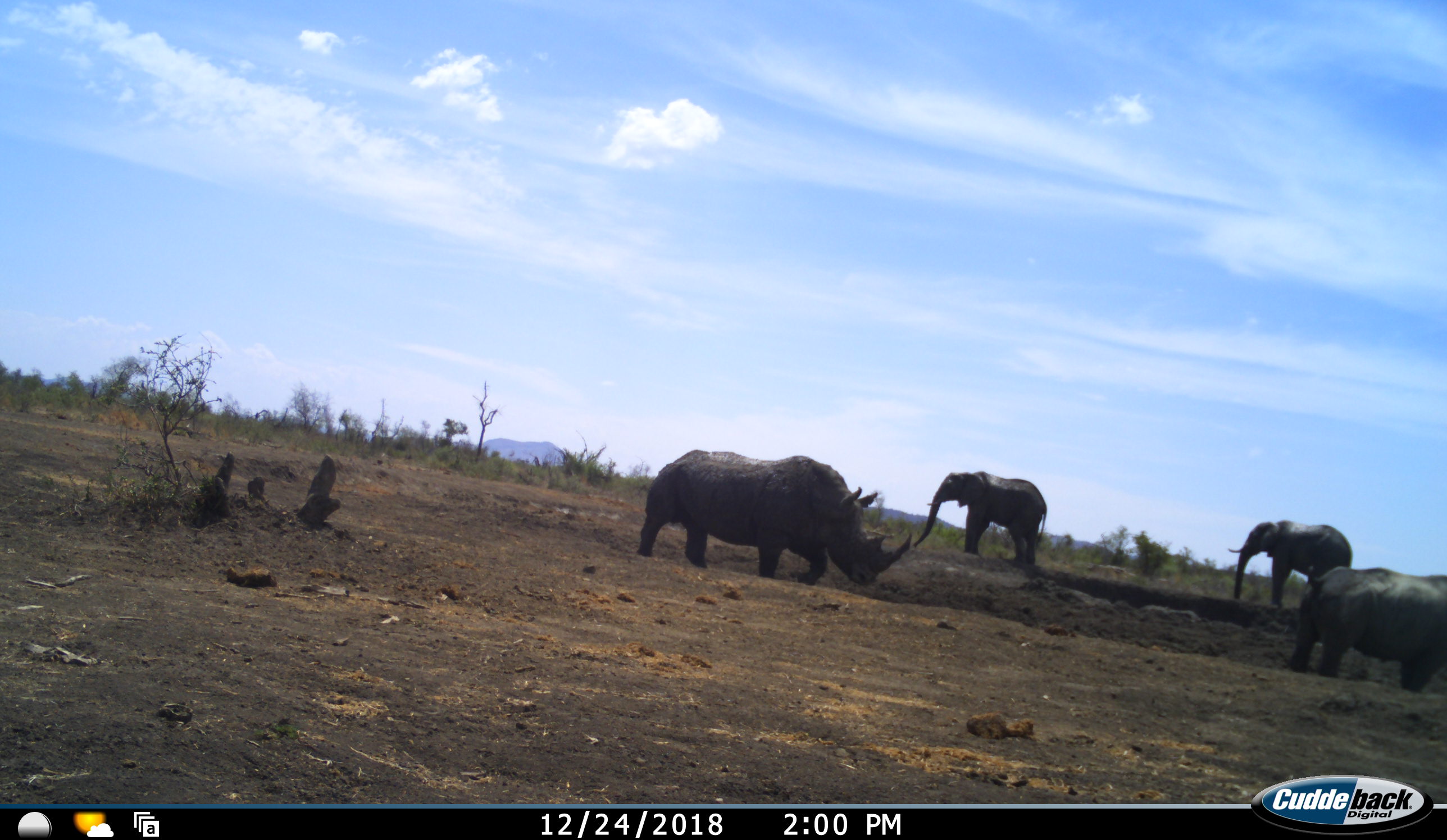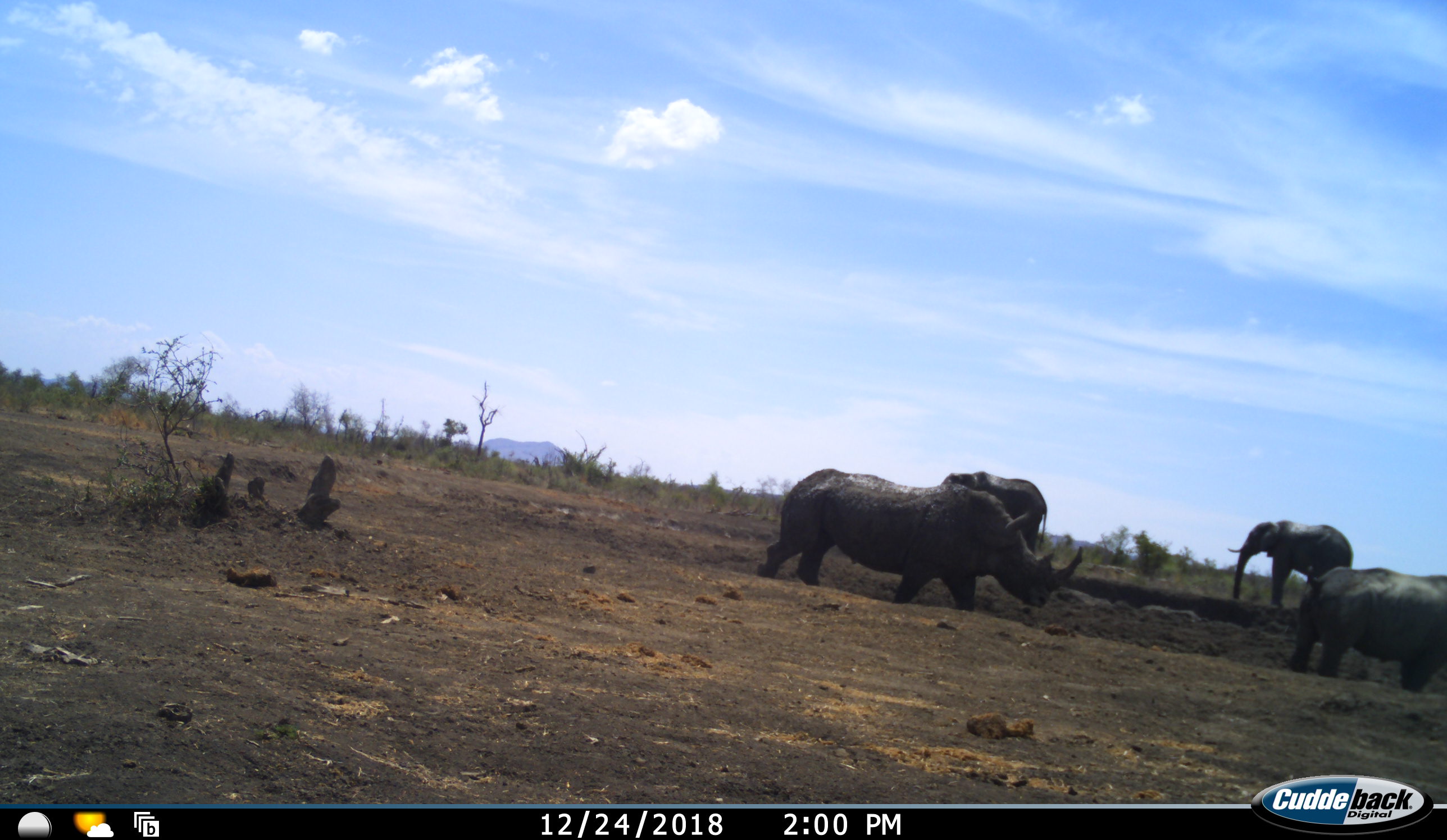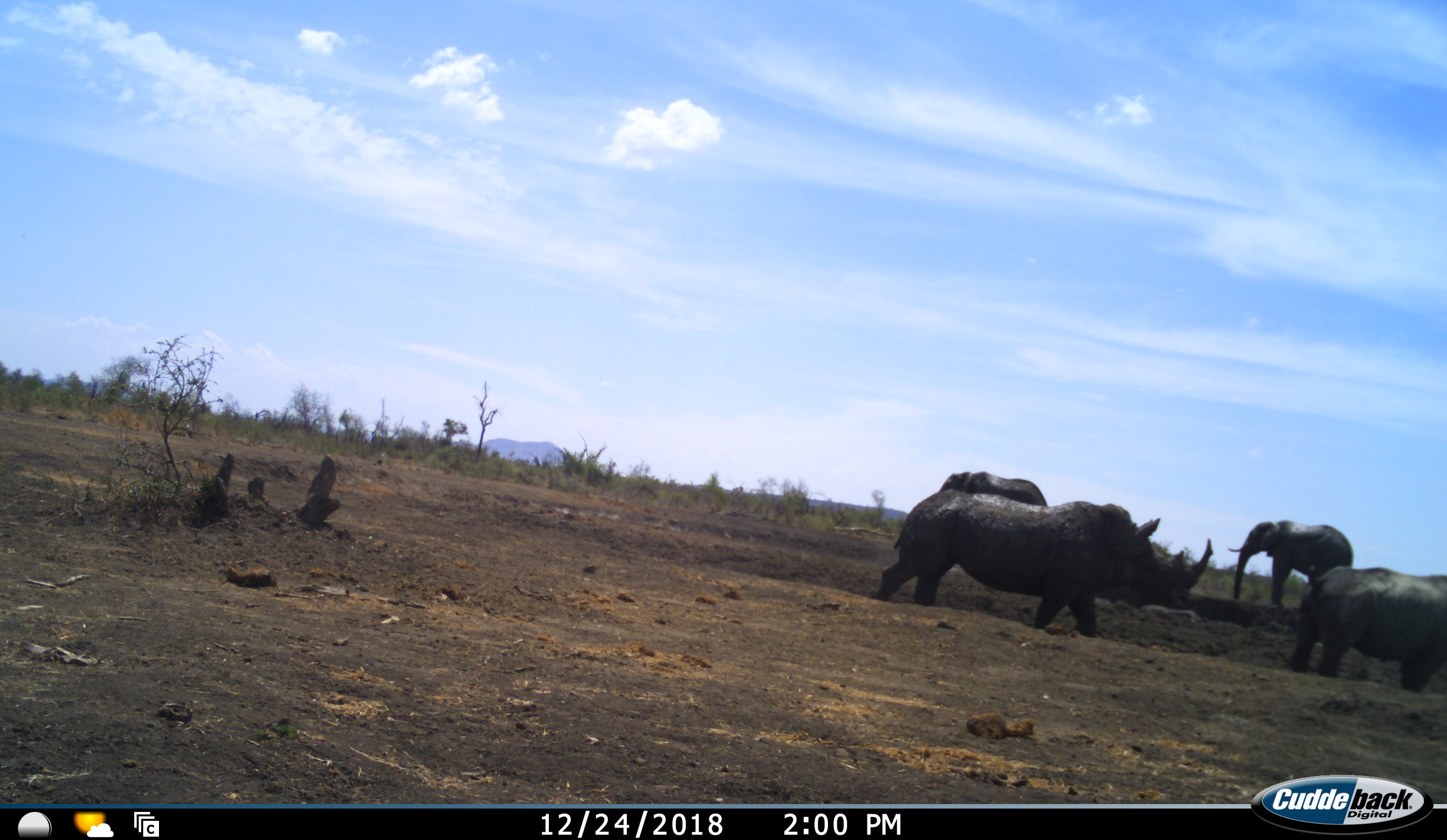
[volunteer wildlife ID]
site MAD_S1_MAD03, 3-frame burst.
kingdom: Animalia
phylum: Chordata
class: Mammalia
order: Proboscidea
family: Elephantidae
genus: Loxodonta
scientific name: Loxodonta africana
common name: african bush elephant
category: elephant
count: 2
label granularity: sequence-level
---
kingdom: Animalia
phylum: Chordata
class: Mammalia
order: Perissodactyla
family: Rhinocerotidae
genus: Ceratotherium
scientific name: Ceratotherium simum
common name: white rhinoceros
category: rhinoceroswhite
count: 2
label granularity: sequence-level